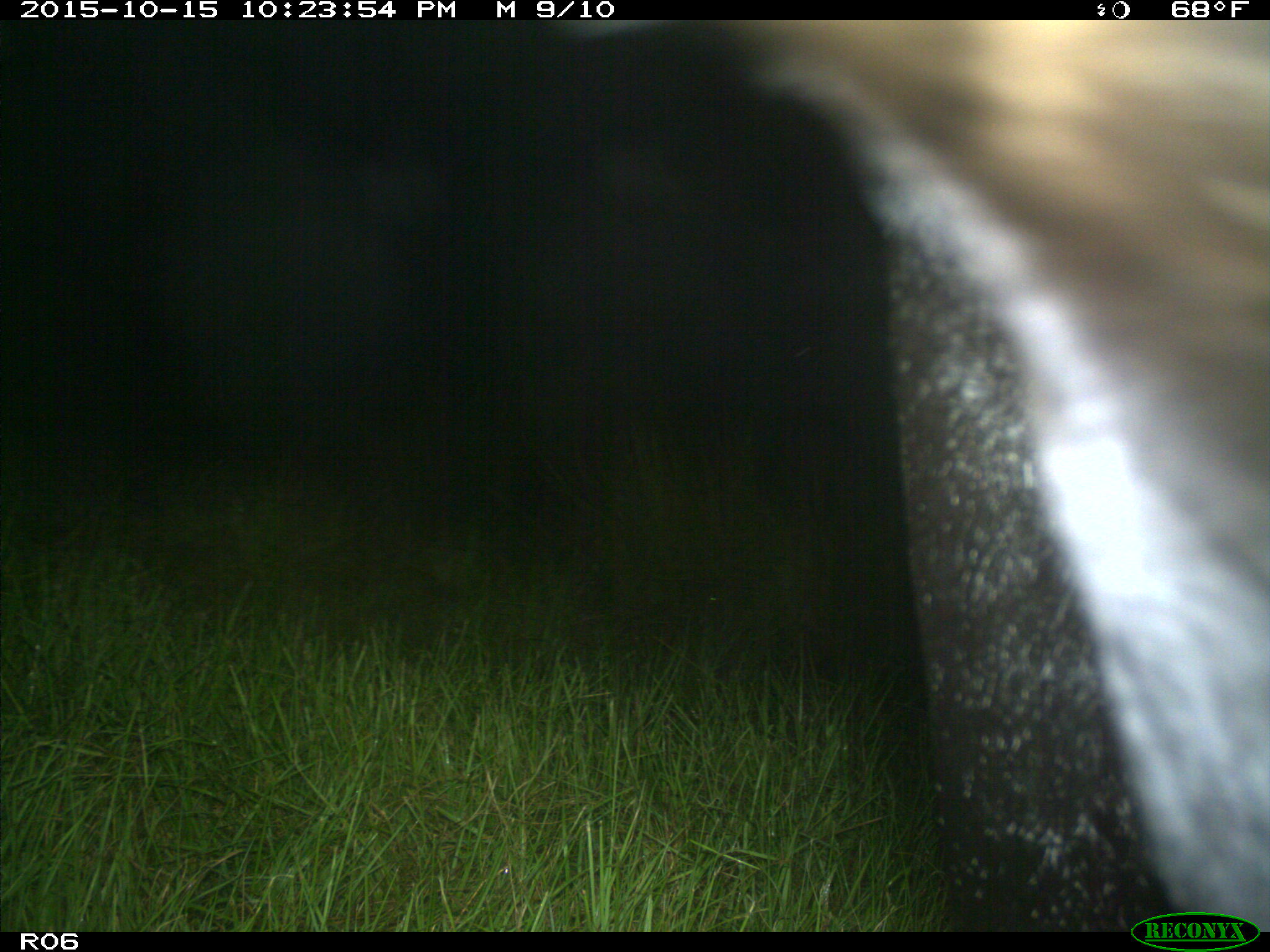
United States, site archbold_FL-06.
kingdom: Animalia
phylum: Chordata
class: Mammalia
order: Artiodactyla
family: Bovidae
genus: Bos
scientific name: Bos taurus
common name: domestic cow